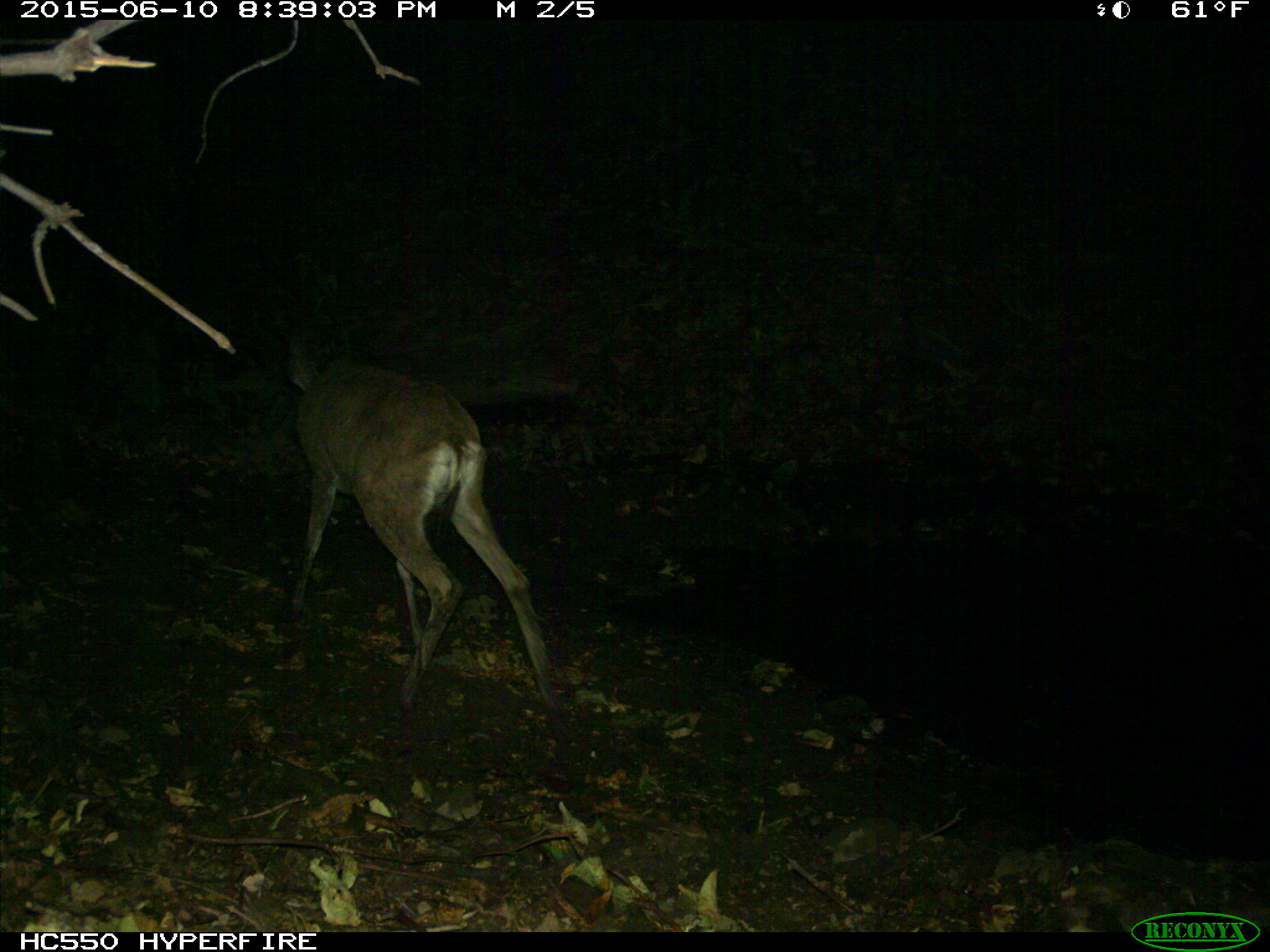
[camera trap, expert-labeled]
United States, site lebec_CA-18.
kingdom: Animalia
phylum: Chordata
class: Mammalia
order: Artiodactyla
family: Cervidae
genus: Odocoileus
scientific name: Odocoileus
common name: deer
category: unidentified deer